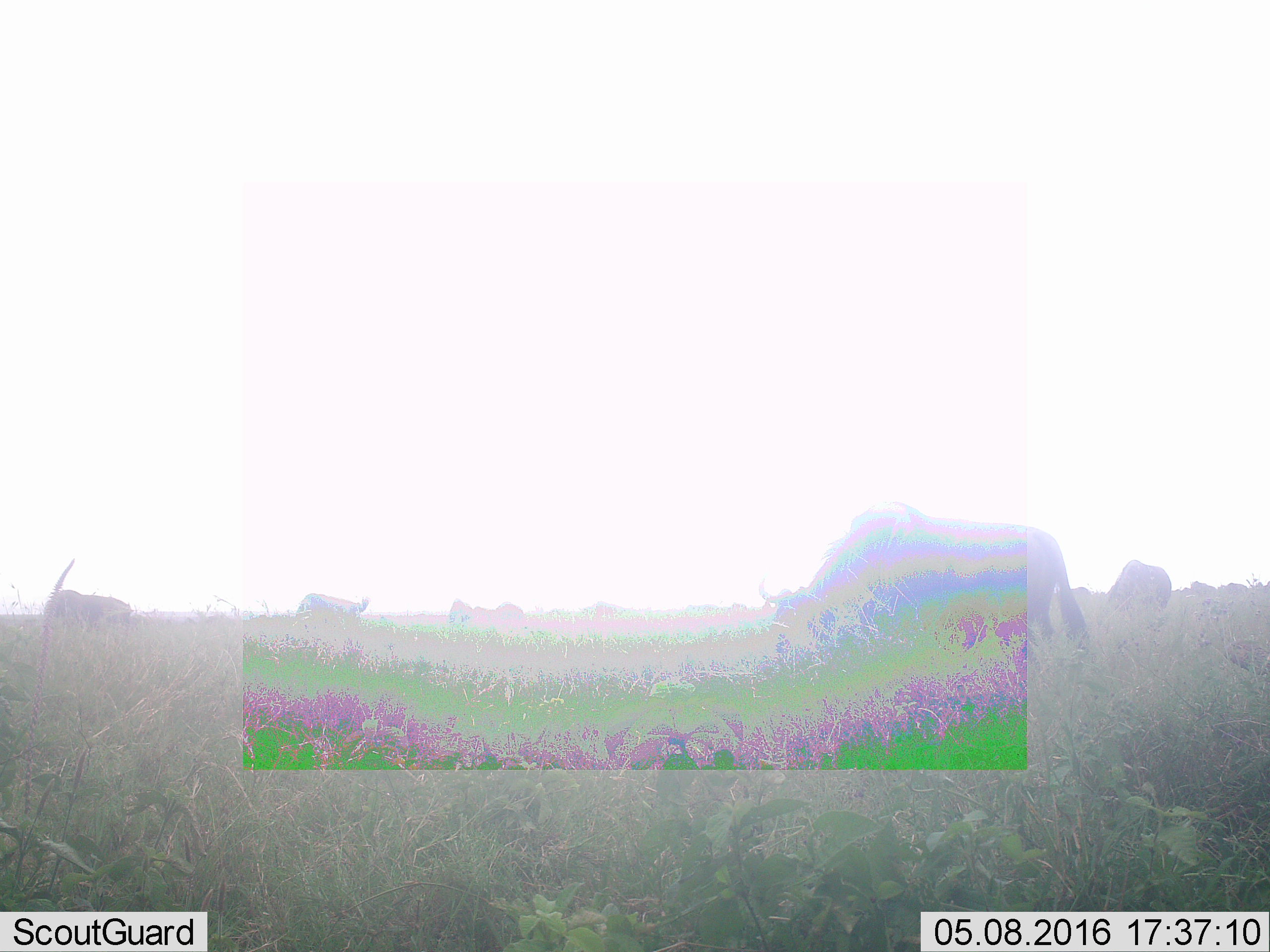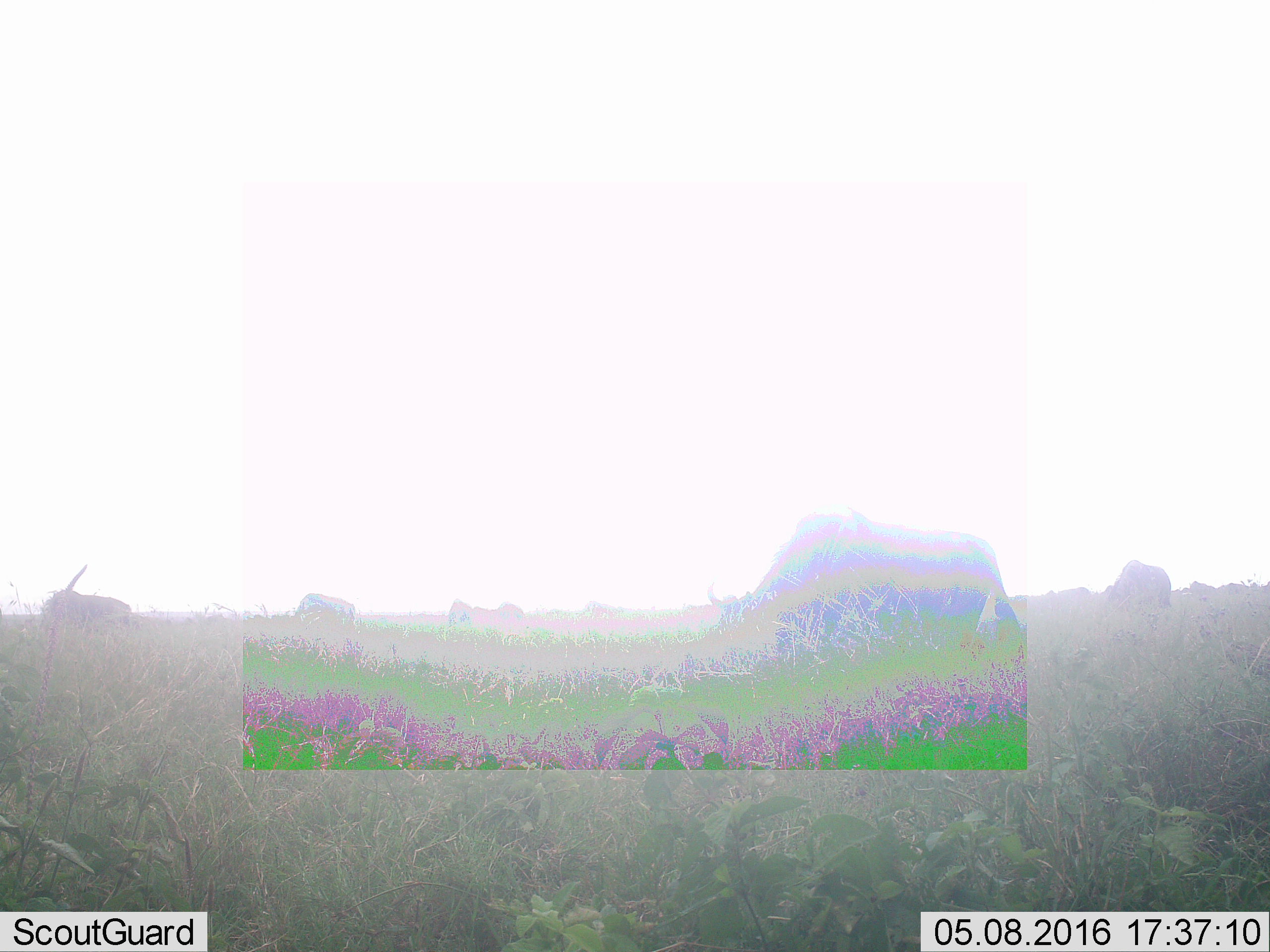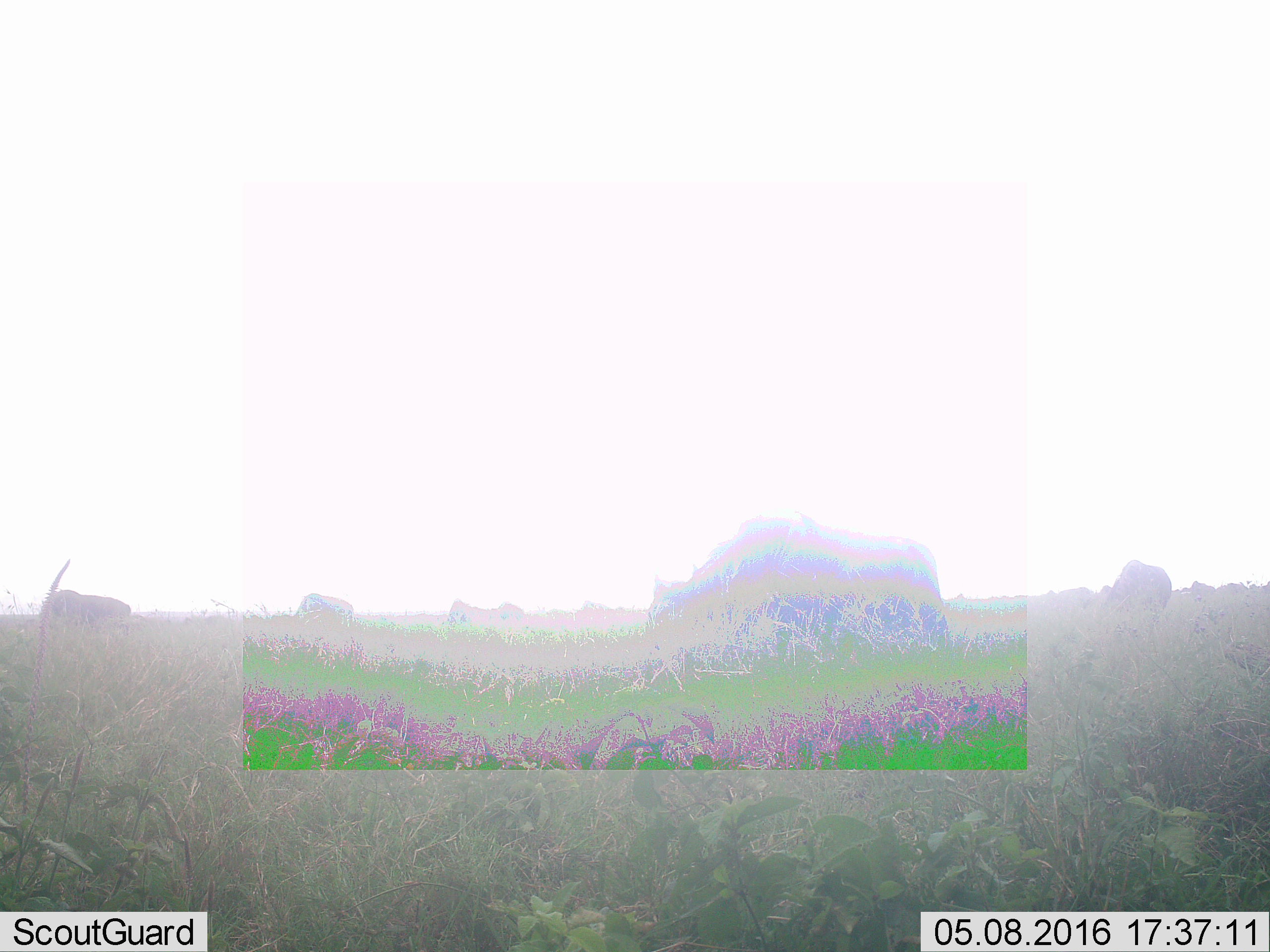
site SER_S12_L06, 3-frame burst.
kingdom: Animalia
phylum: Chordata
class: Mammalia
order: Artiodactyla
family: Bovidae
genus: Syncerus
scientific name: Syncerus caffer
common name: african buffalo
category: buffalo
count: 7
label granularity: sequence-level